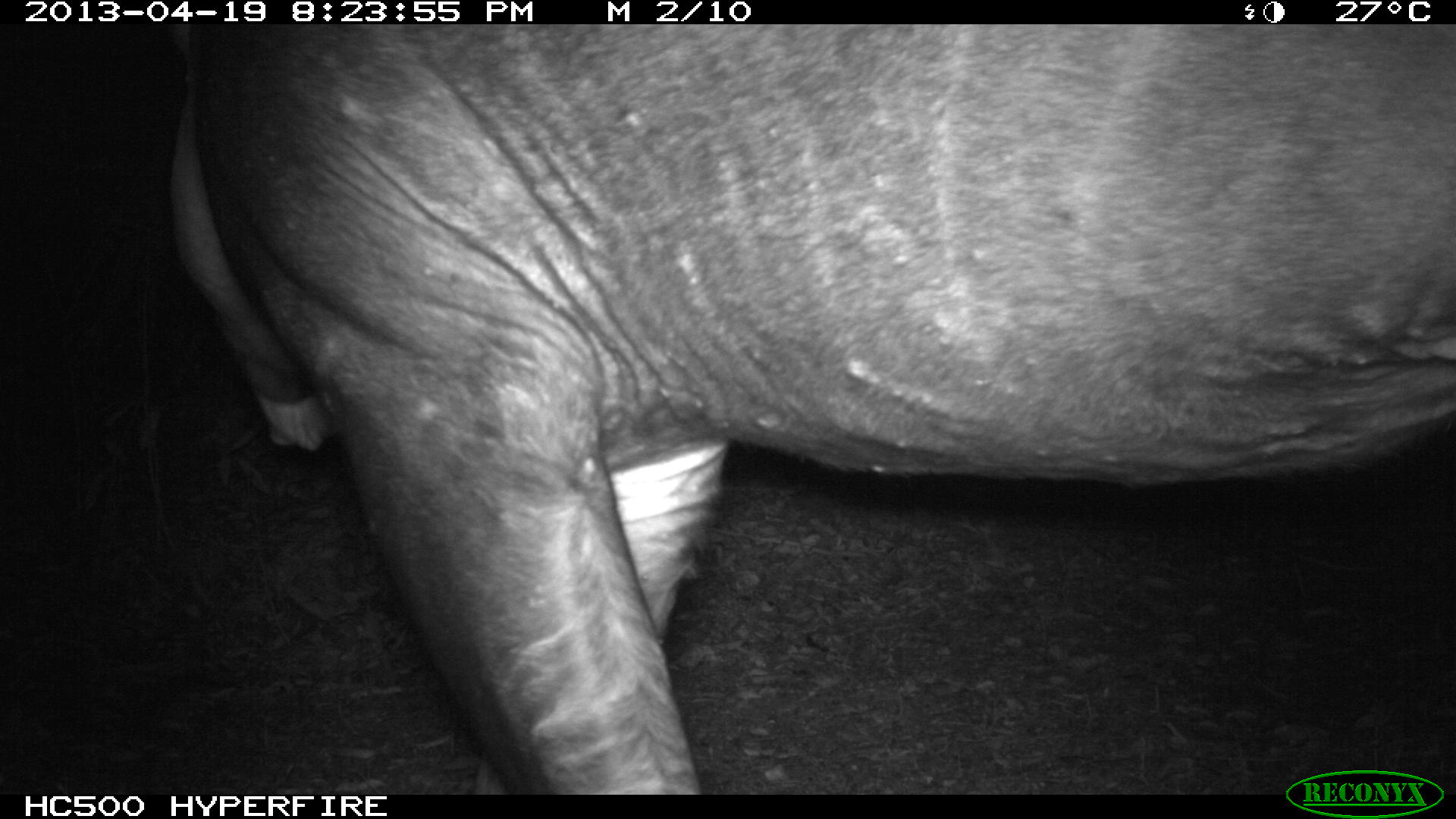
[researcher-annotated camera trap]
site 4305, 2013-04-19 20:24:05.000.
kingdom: Animalia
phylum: Chordata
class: Mammalia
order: Perissodactyla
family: Tapiridae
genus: Tapirus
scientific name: Tapirus bairdii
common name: baird's tapir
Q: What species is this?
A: Tapirus bairdii (baird's tapir).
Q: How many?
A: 2.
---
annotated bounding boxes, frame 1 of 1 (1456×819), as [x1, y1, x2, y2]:
tapirus bairdii: [167, 22, 1456, 793]